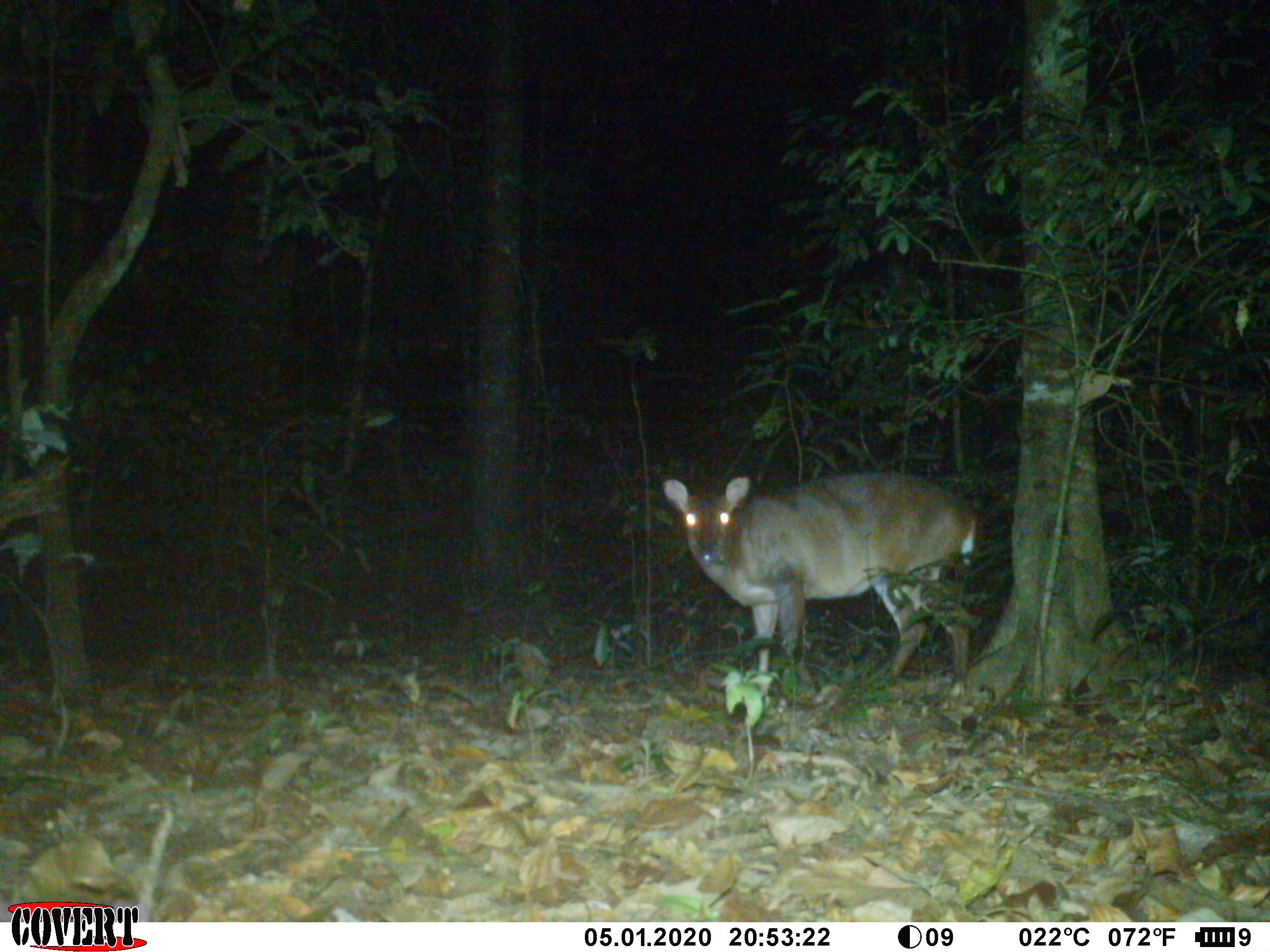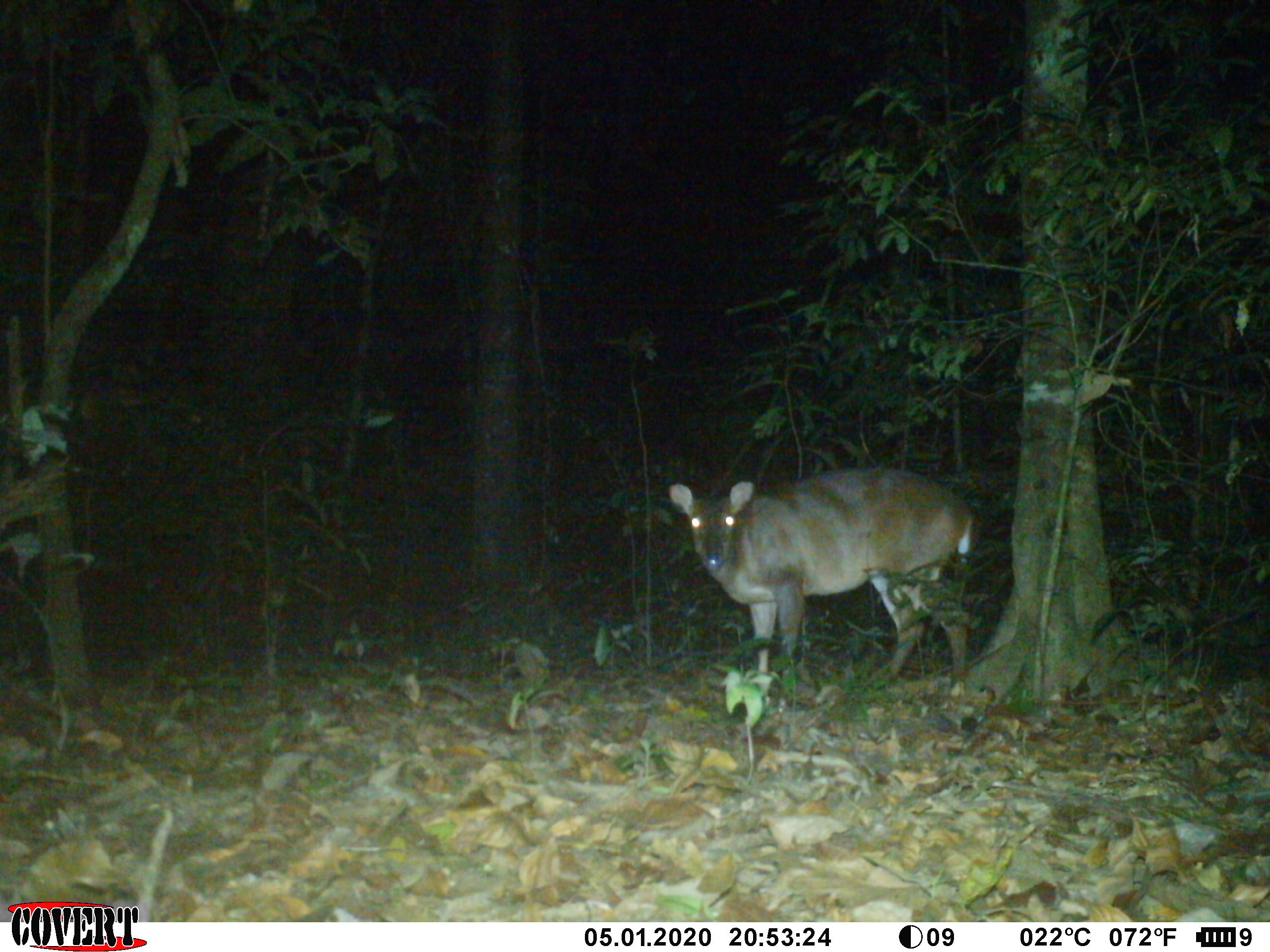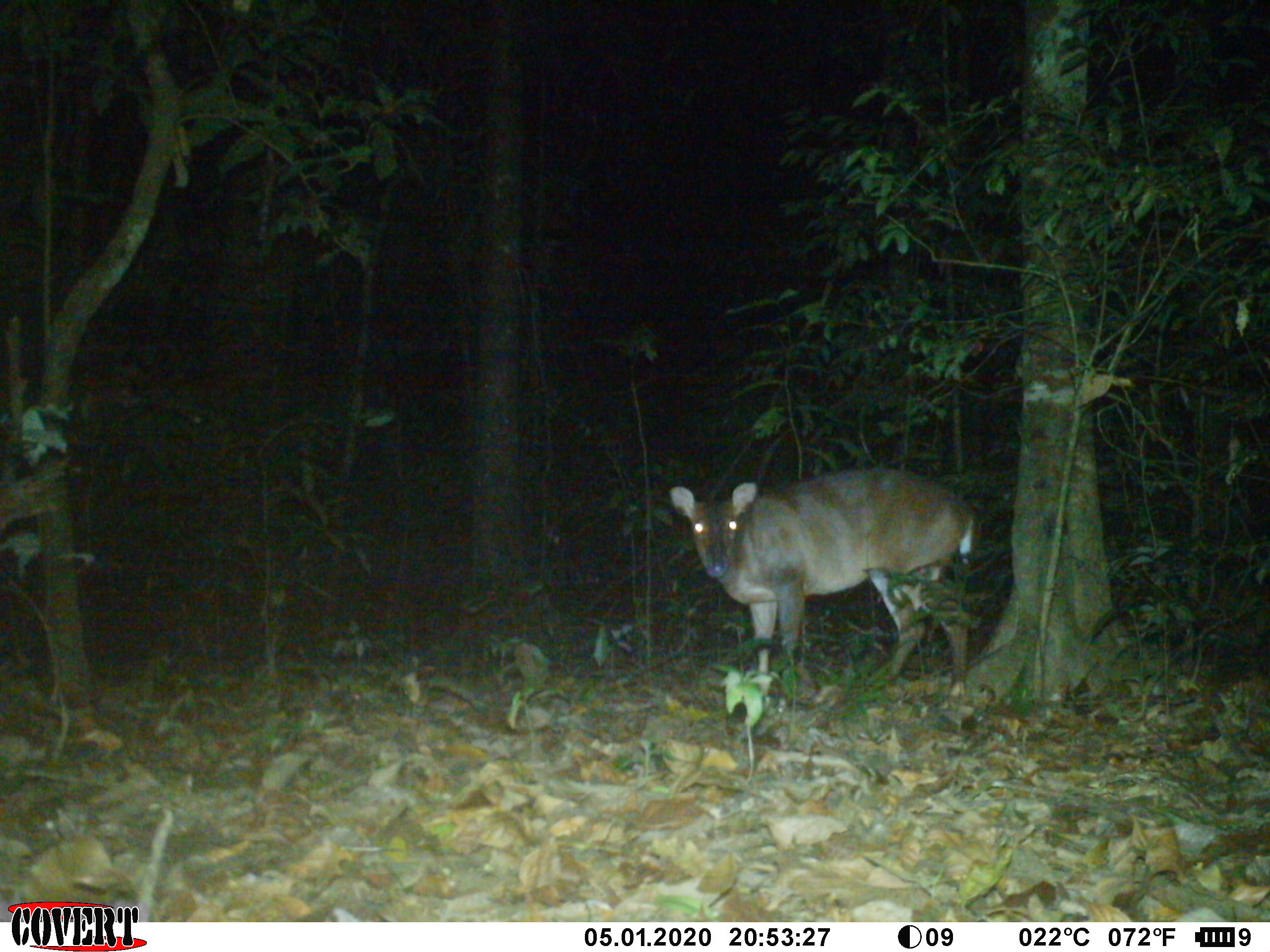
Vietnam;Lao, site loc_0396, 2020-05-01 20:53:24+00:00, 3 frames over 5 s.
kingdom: Animalia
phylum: Chordata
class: Mammalia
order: Artiodactyla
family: Cervidae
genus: Muntiacus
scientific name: Muntiacus vuquangensis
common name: large-antlered muntjac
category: large antlered muntjac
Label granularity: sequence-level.